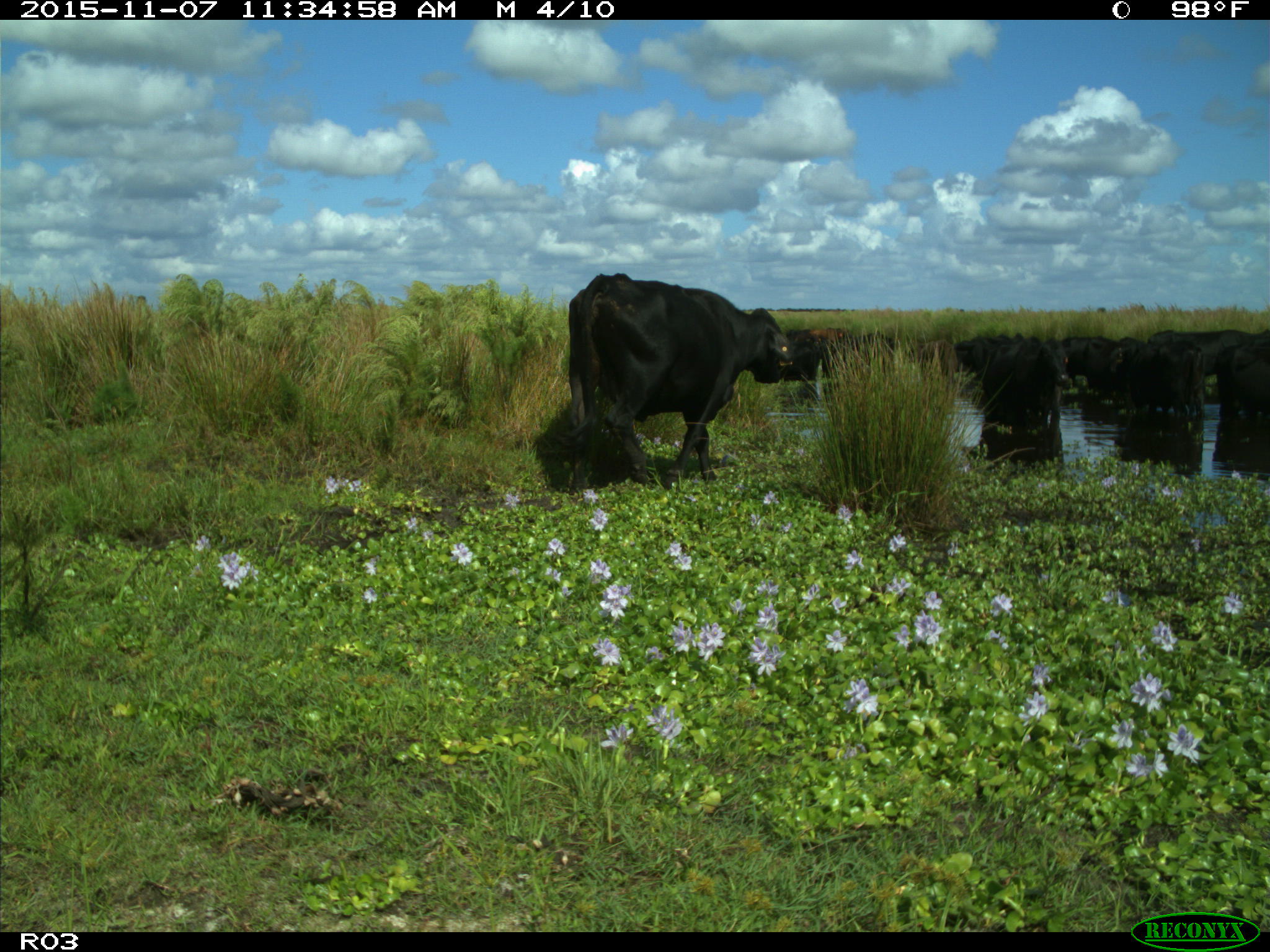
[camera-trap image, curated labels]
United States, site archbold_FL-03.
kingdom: Animalia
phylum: Chordata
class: Mammalia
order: Artiodactyla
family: Bovidae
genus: Bos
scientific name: Bos taurus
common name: domestic cow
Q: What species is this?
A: Bos taurus (domestic cow).